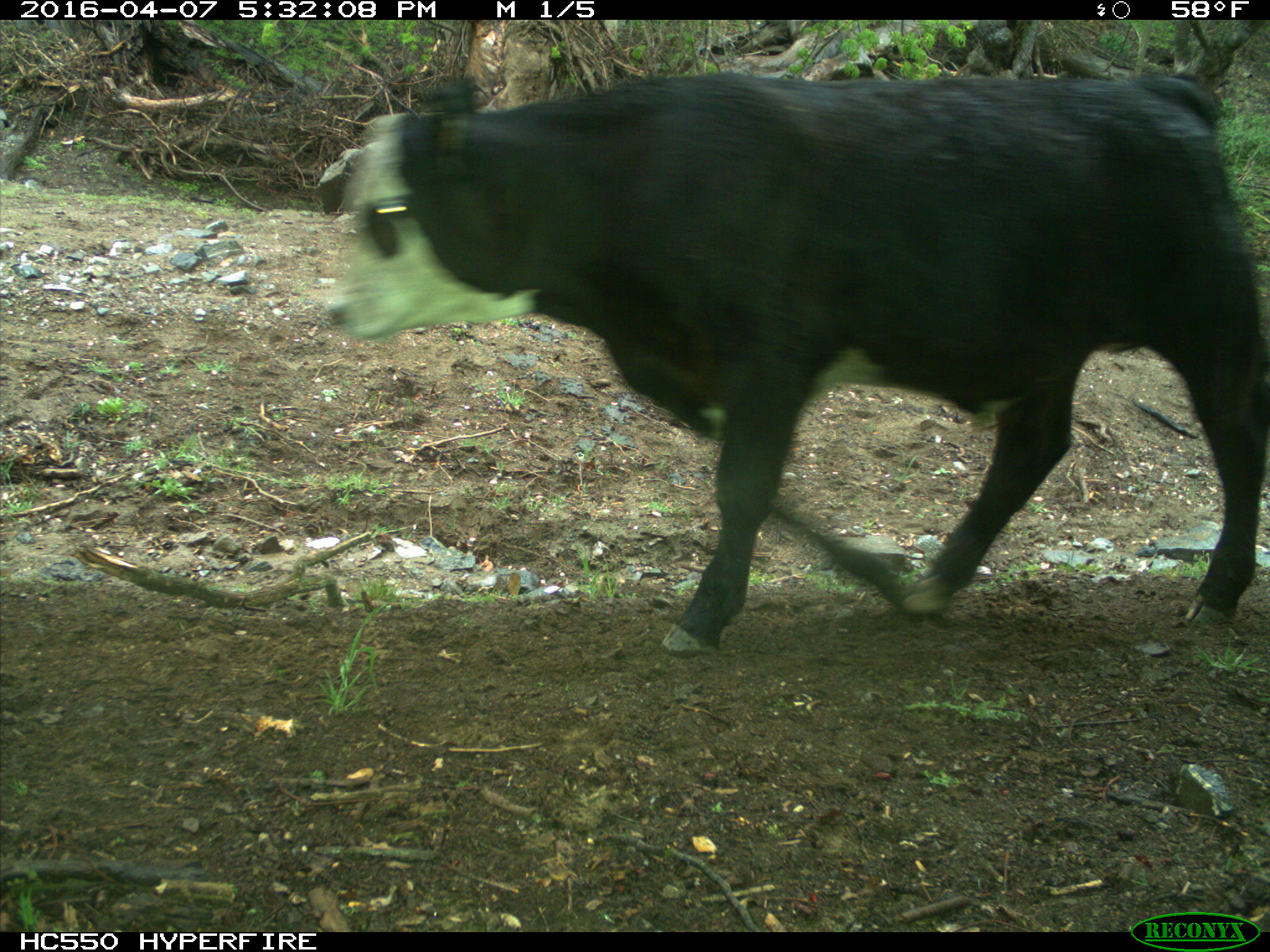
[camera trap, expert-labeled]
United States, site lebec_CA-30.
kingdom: Animalia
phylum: Chordata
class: Mammalia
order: Artiodactyla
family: Bovidae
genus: Bos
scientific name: Bos taurus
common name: domestic cow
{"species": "Bos taurus (domestic cow)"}